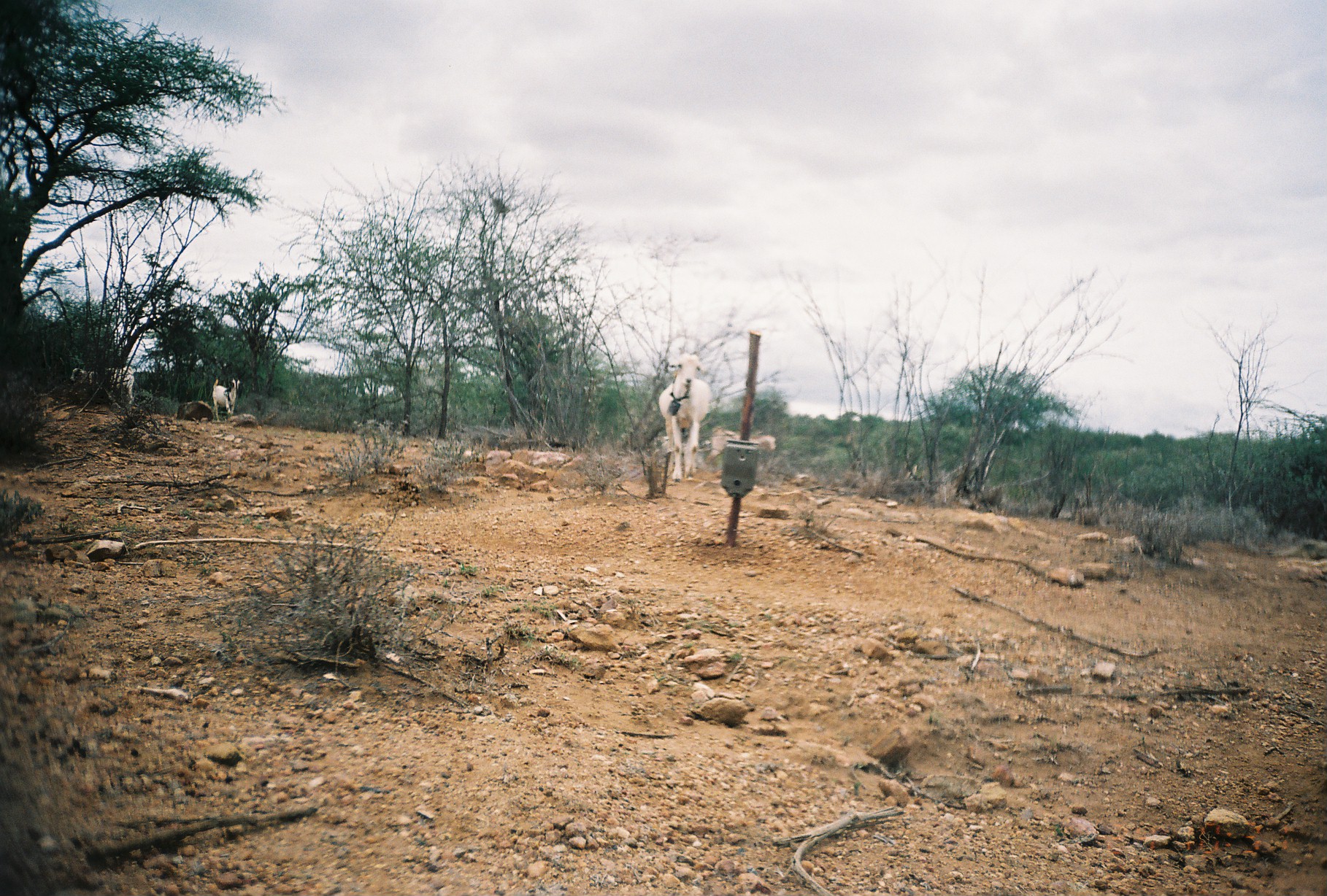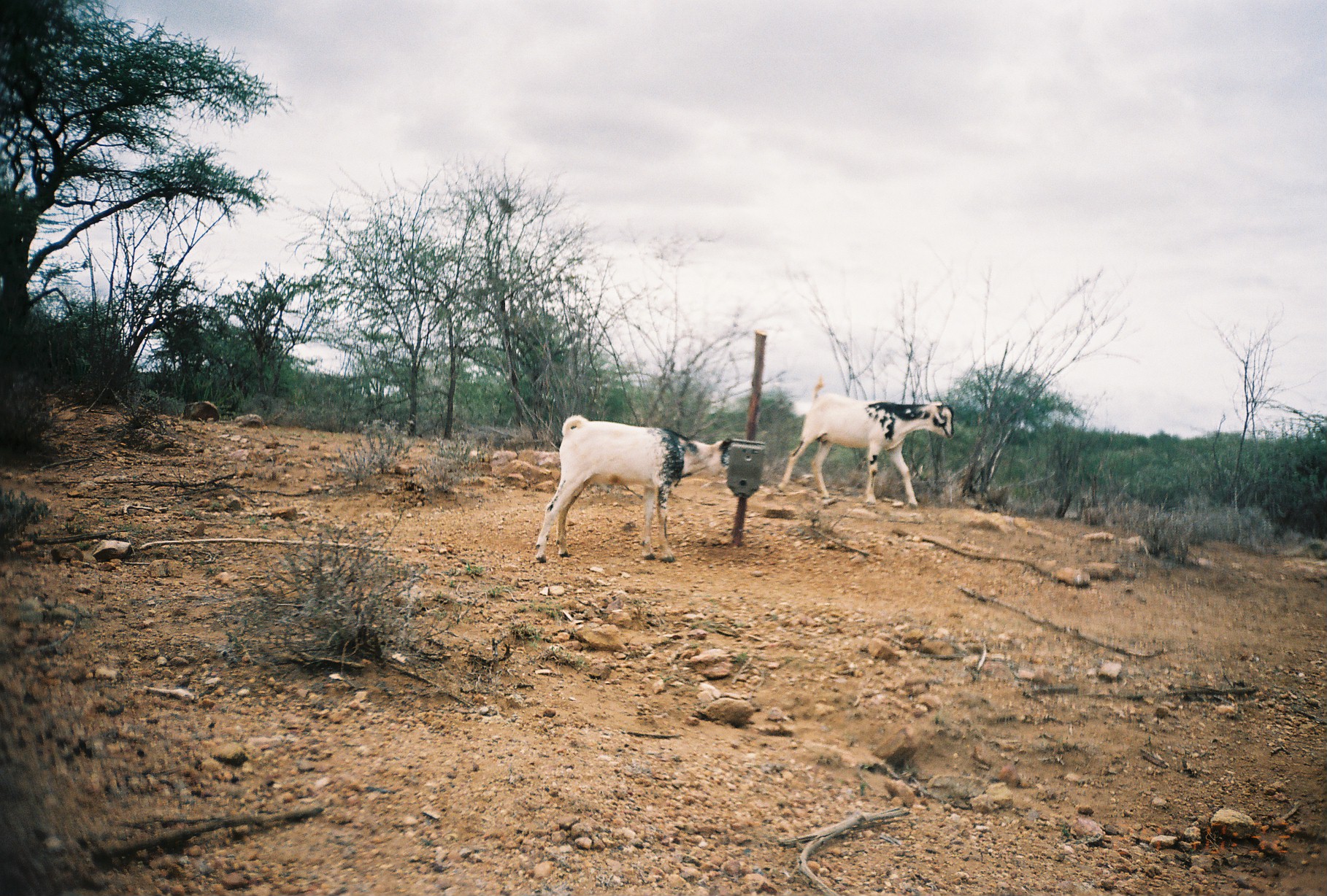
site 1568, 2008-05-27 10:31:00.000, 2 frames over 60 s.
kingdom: Animalia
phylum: Chordata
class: Mammalia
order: Artiodactyla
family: Bovidae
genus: Capra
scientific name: Capra aegagrus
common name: wild goat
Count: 4.